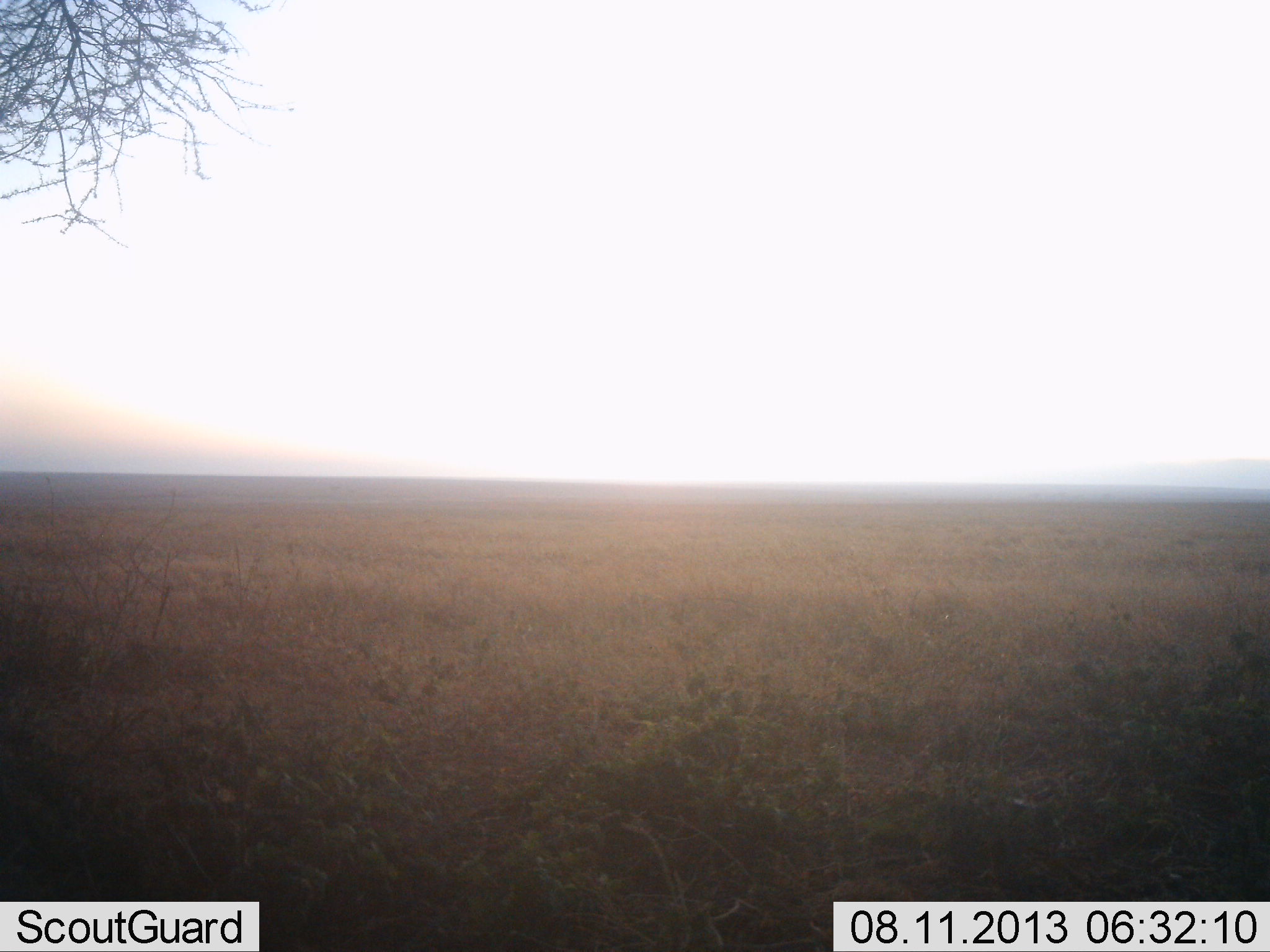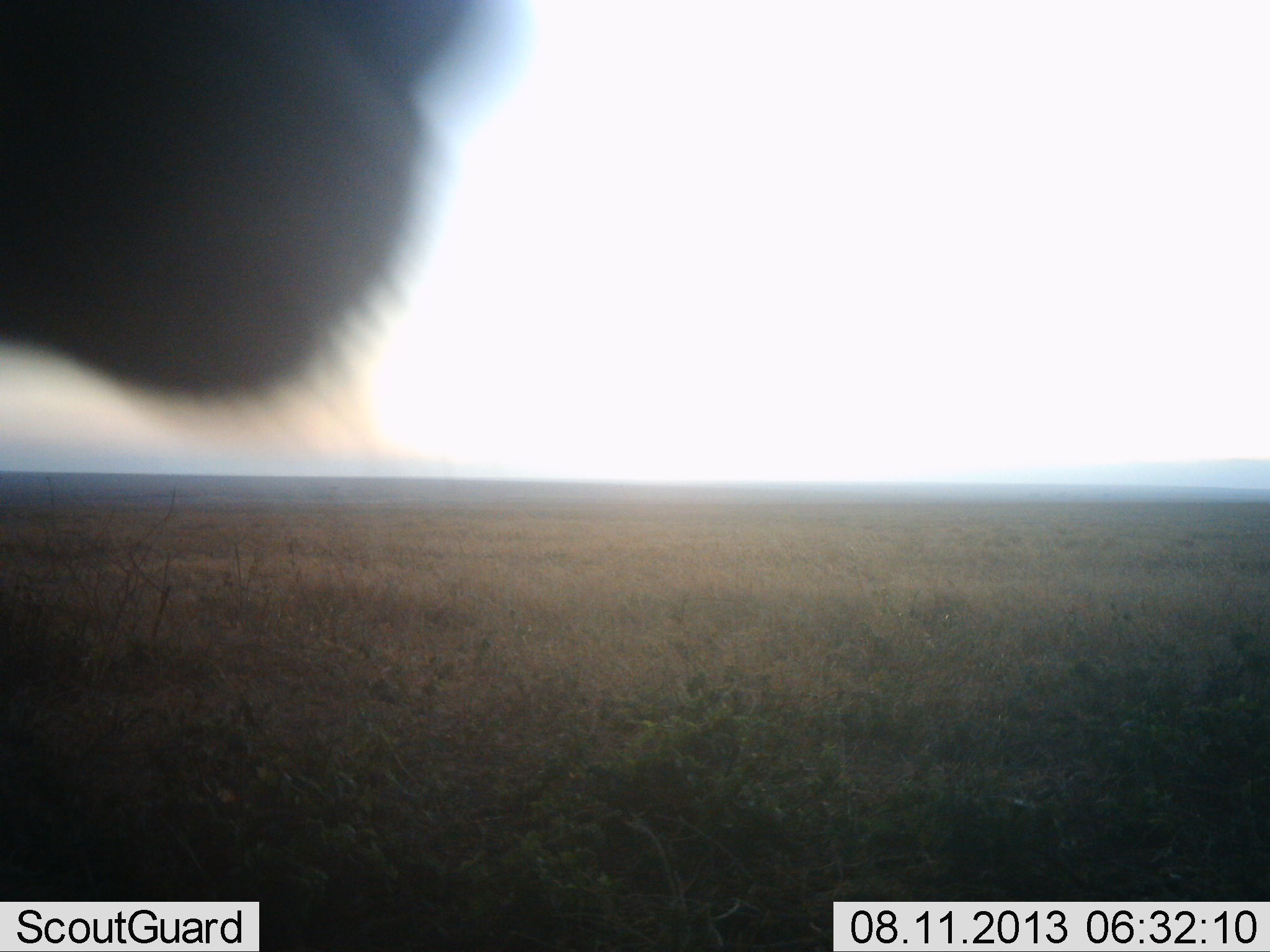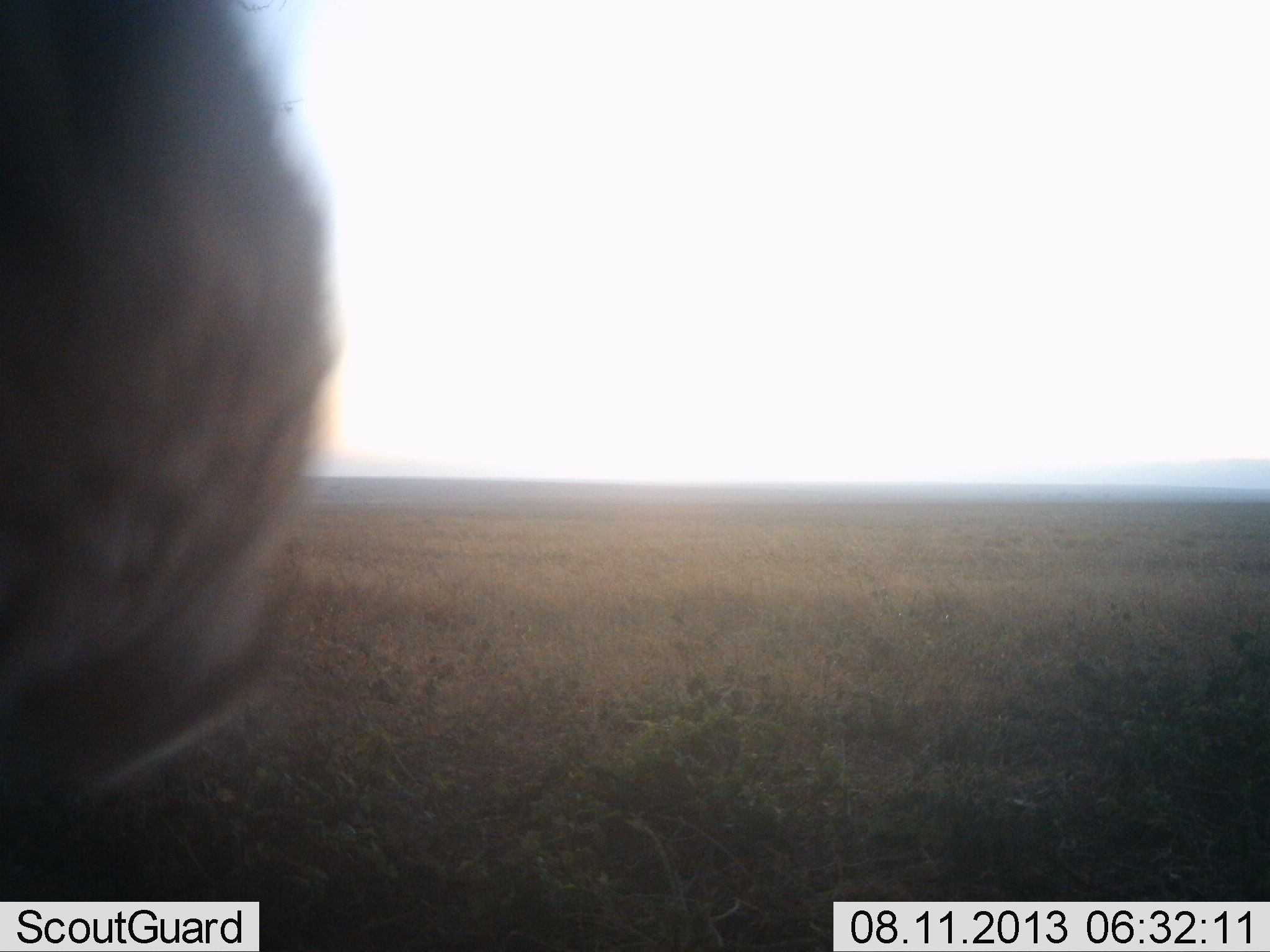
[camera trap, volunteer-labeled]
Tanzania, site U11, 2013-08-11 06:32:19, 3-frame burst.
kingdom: Animalia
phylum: Chordata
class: Mammalia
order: Artiodactyla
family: Bovidae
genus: Alcelaphus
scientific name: Alcelaphus buselaphus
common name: hartebeest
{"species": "hartebeest (Alcelaphus buselaphus)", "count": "1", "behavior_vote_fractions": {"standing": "50%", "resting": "0%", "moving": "50%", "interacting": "0%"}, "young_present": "0%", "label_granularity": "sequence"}